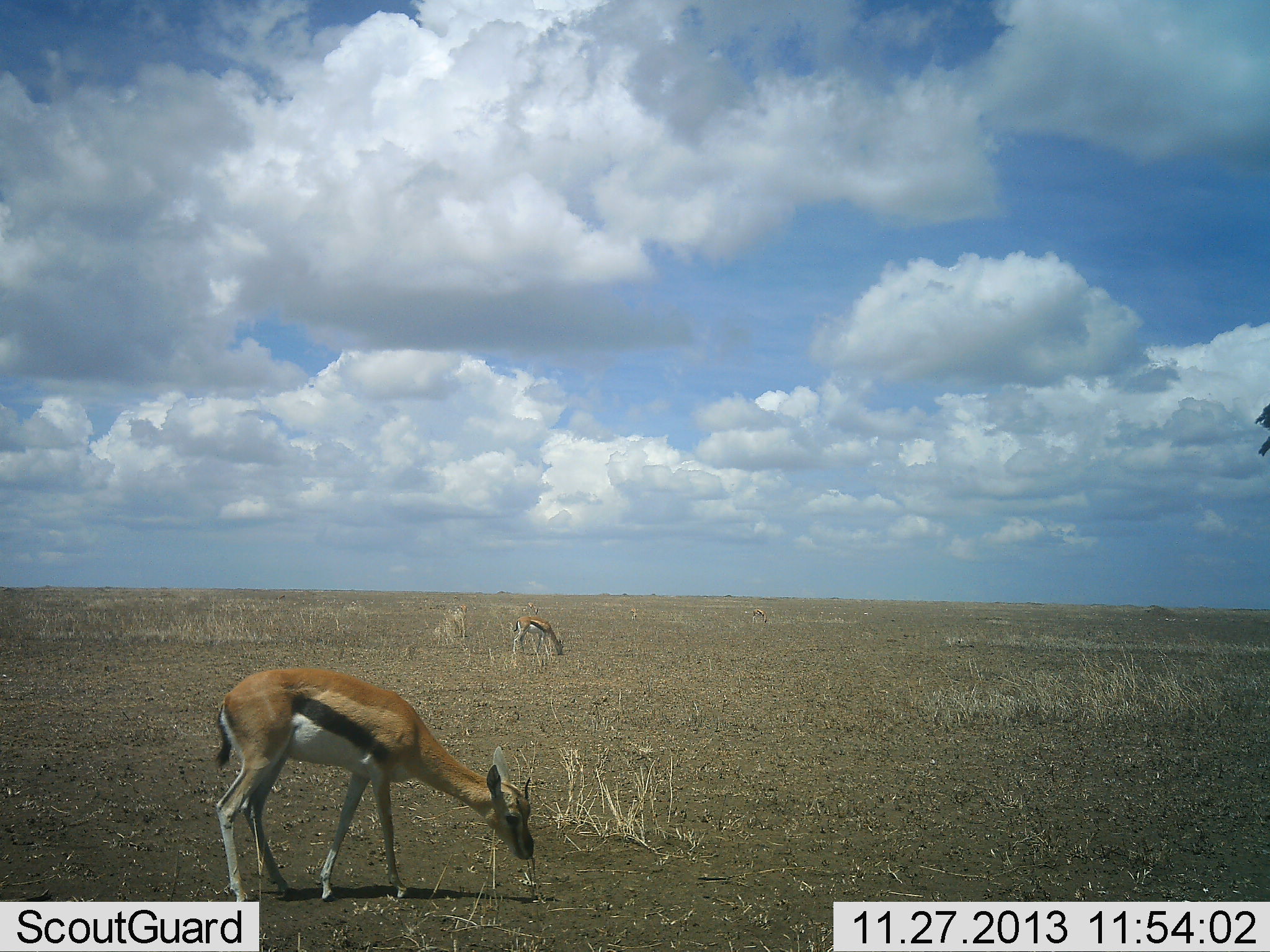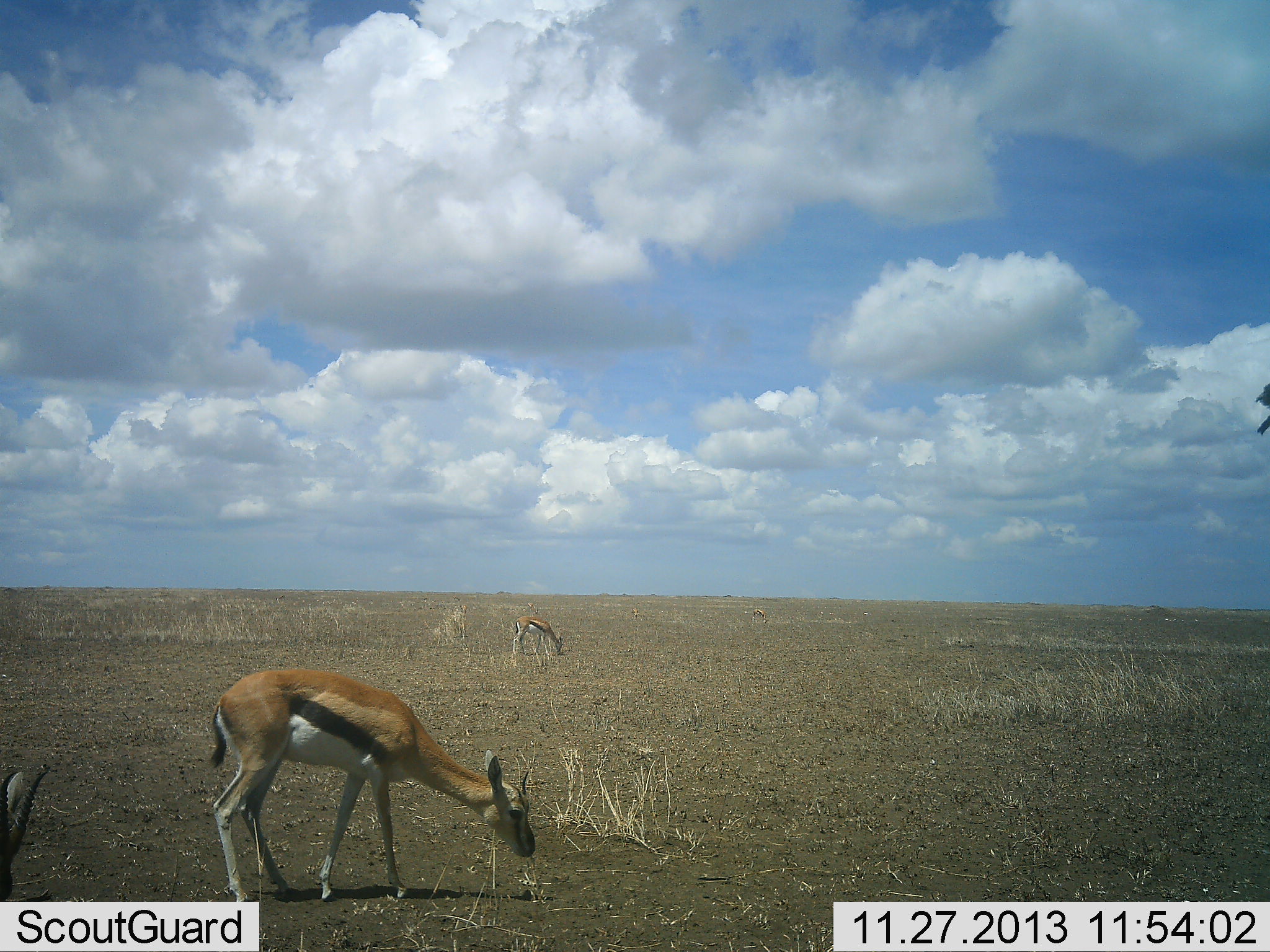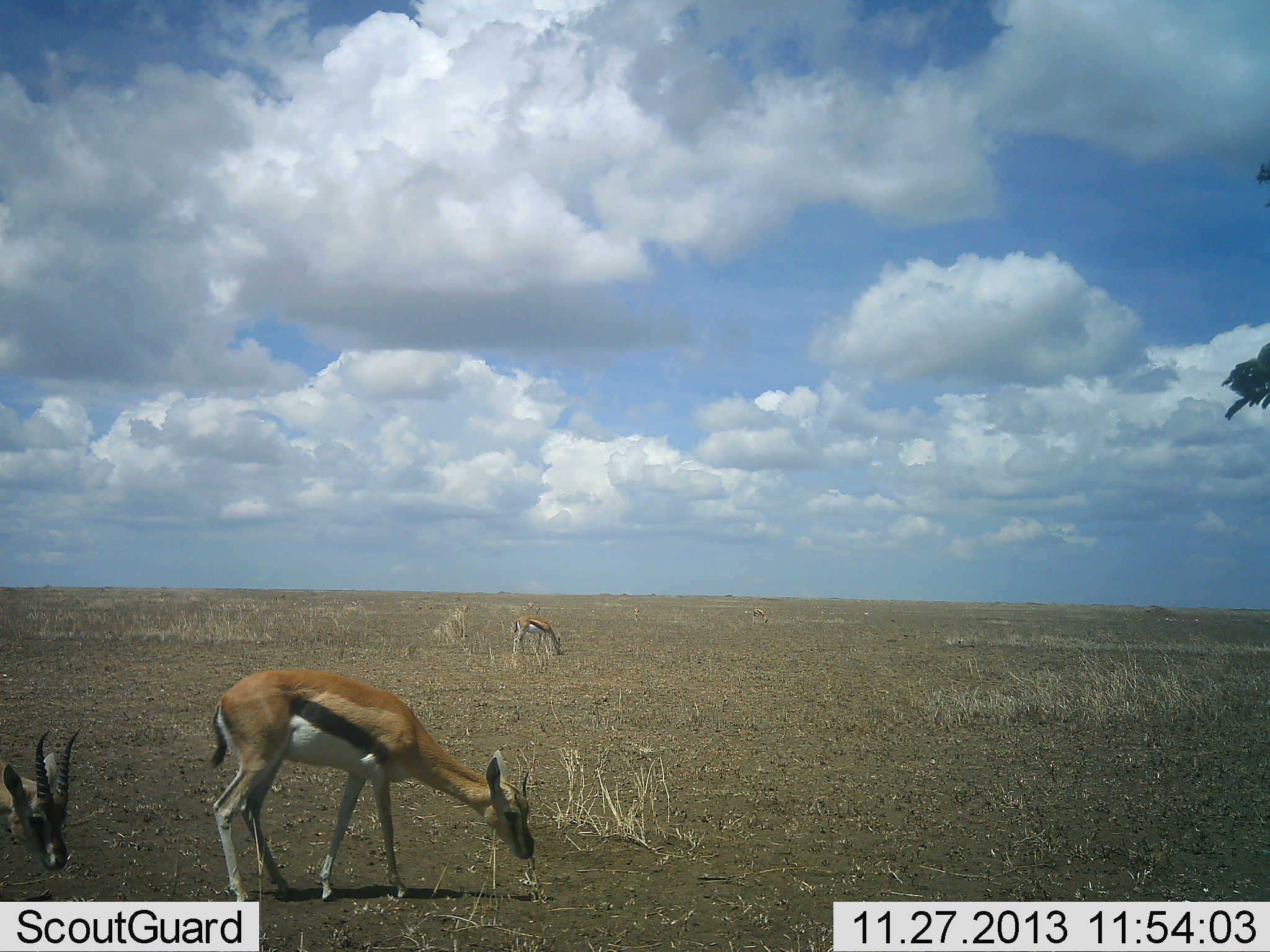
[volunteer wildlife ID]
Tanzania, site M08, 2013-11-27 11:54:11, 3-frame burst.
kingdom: Animalia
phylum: Chordata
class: Mammalia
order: Artiodactyla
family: Bovidae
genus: Eudorcas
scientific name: Eudorcas thomsonii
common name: thomson's gazelle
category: gazellethomsons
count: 3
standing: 10%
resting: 0%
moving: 0%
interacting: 0%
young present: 0%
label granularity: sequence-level